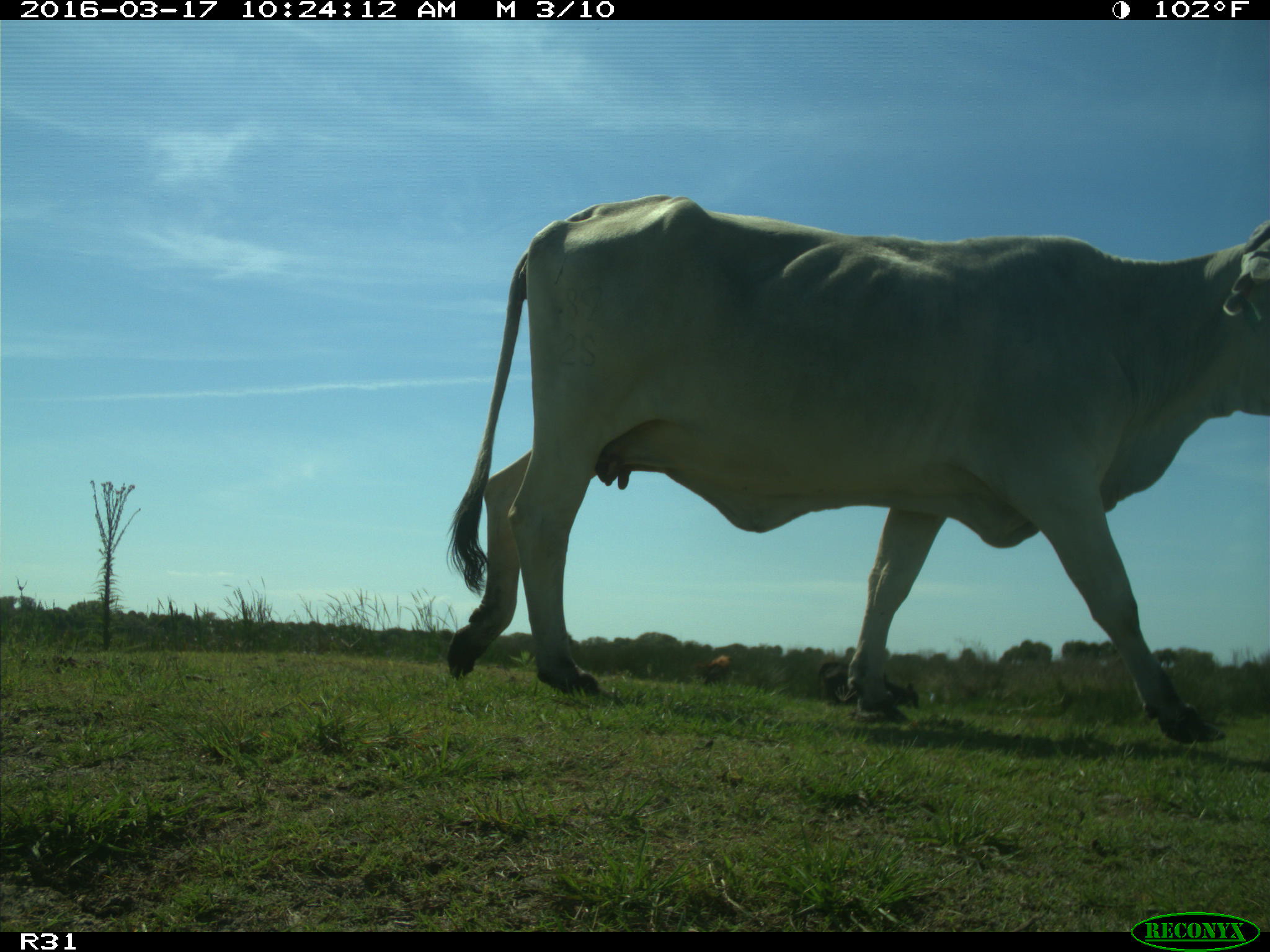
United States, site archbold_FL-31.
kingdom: Animalia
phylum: Chordata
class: Mammalia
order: Artiodactyla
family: Bovidae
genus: Bos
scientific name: Bos taurus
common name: domestic cow